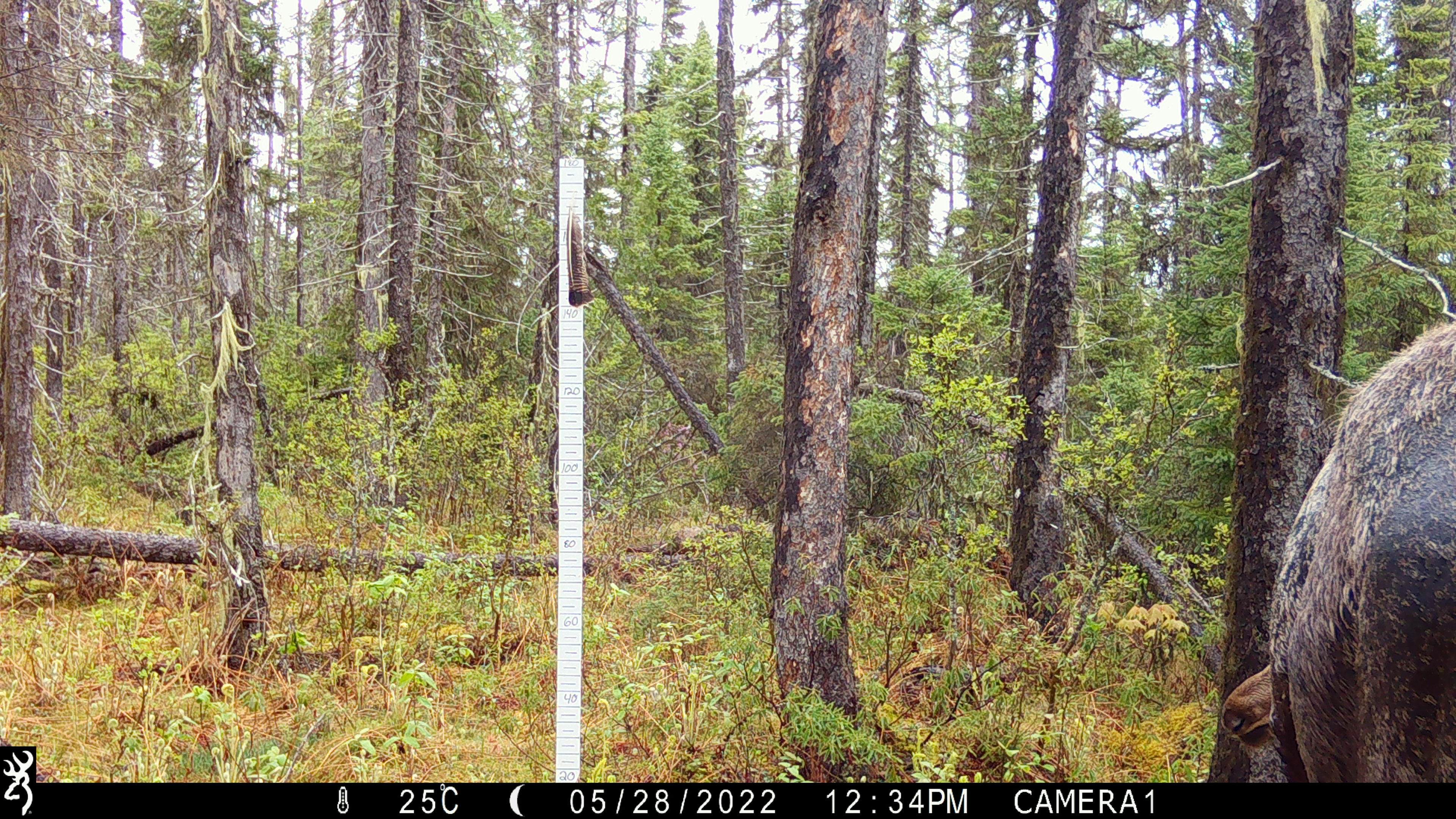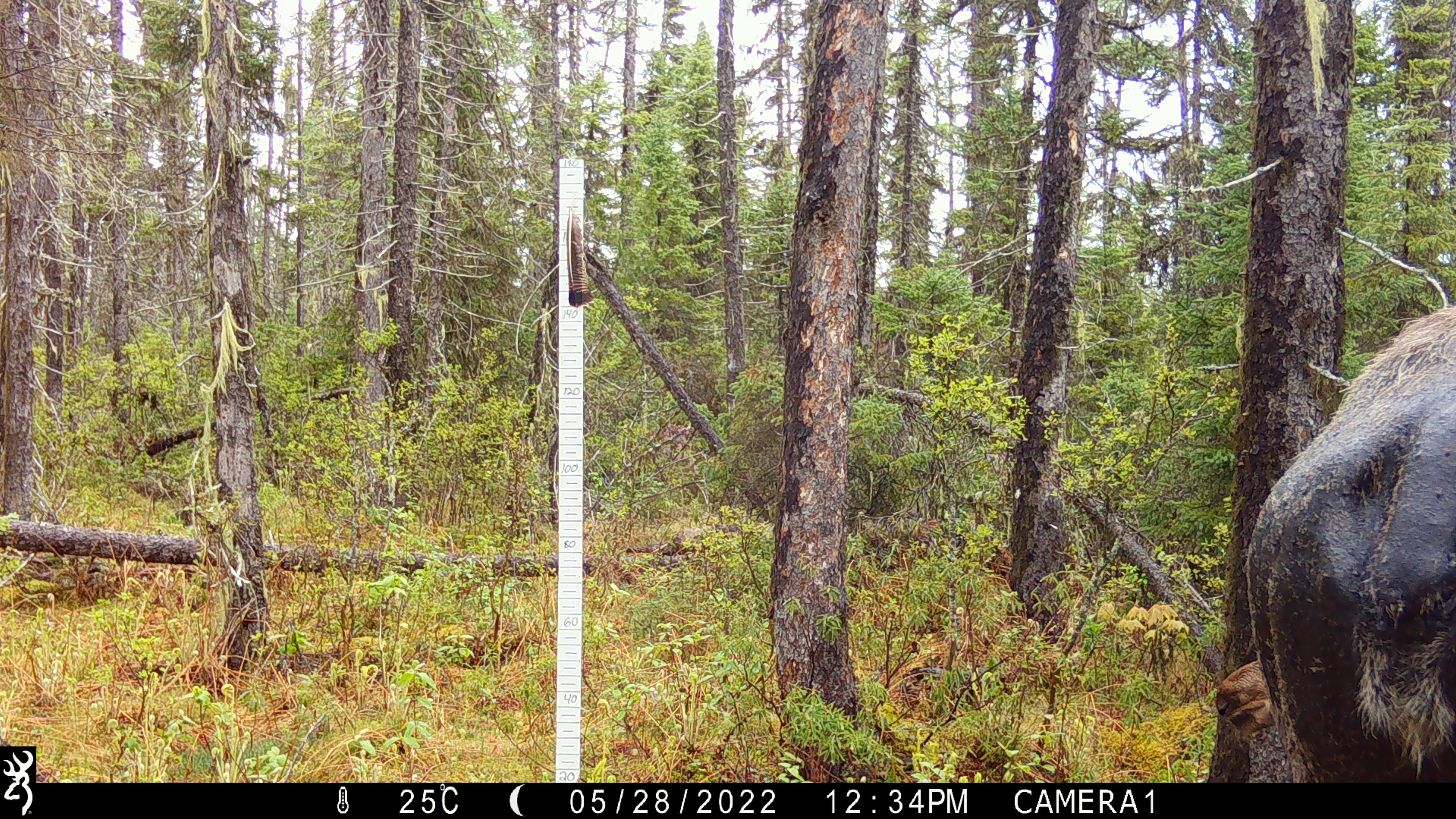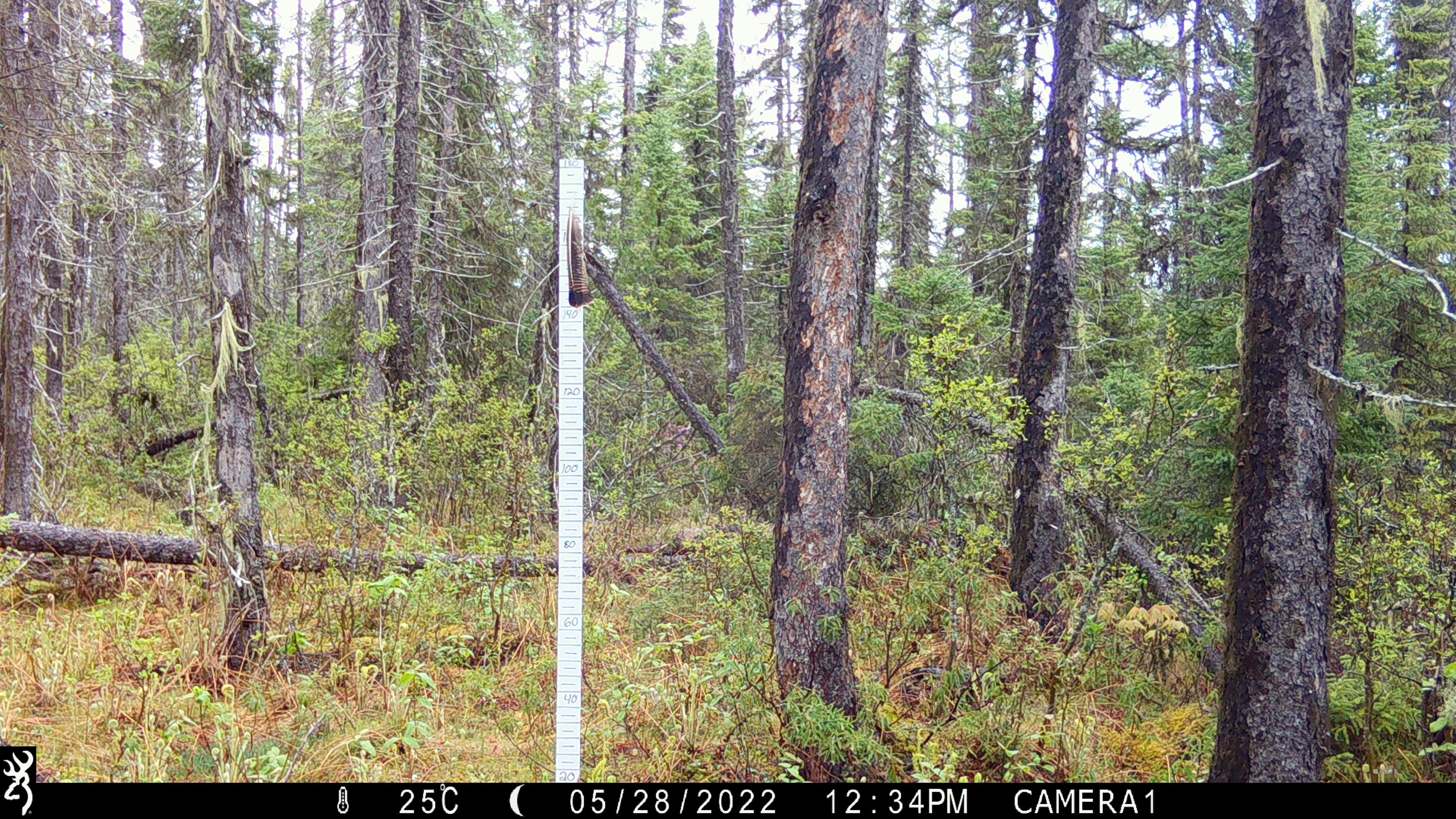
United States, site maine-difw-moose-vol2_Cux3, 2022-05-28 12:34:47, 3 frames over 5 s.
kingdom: Animalia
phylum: Chordata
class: Mammalia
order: Artiodactyla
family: Cervidae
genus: Alces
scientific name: Alces alces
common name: moose